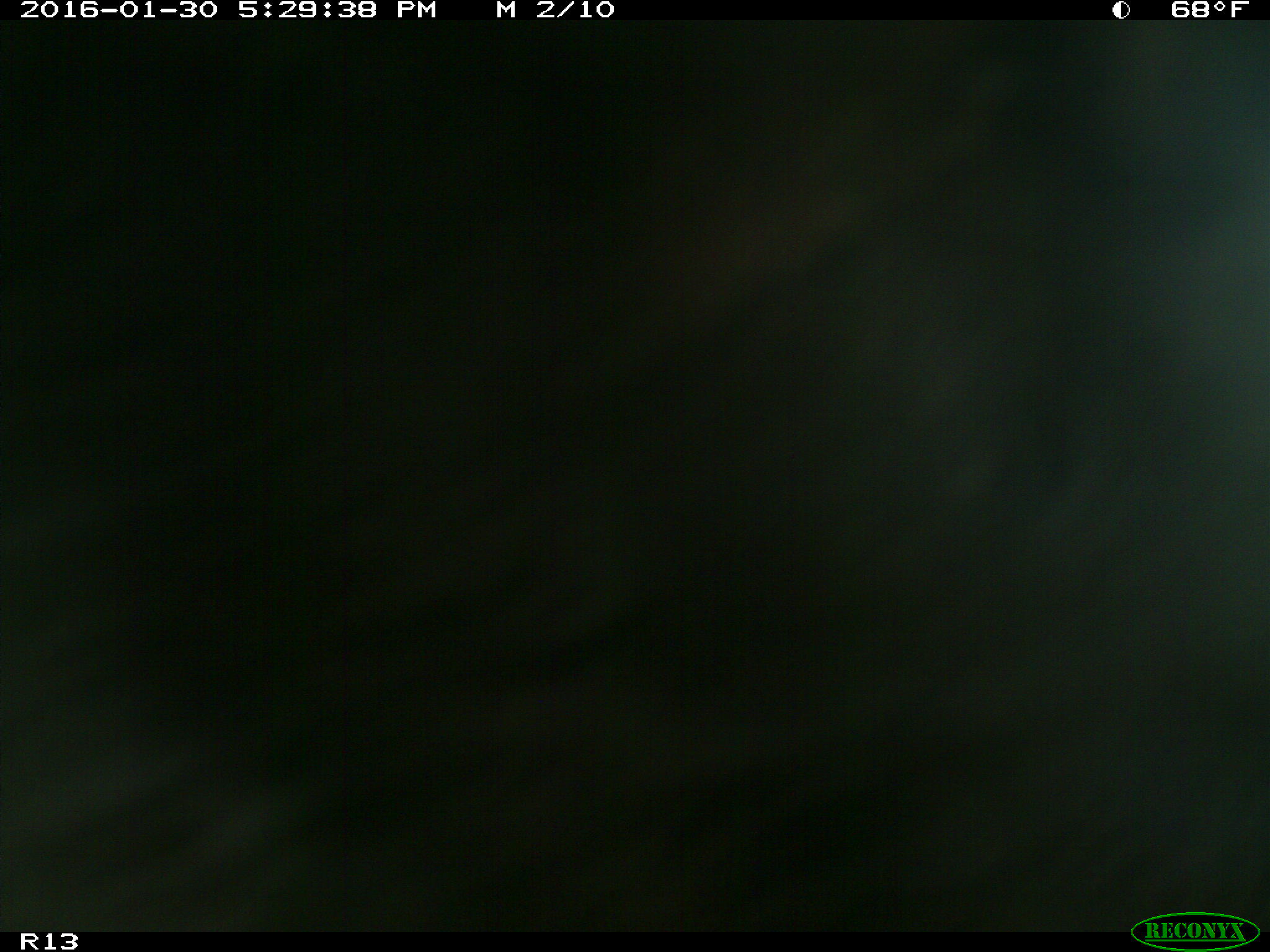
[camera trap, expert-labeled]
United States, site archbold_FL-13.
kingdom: Animalia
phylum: Chordata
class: Mammalia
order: Artiodactyla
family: Bovidae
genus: Bos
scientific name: Bos taurus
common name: domestic cow